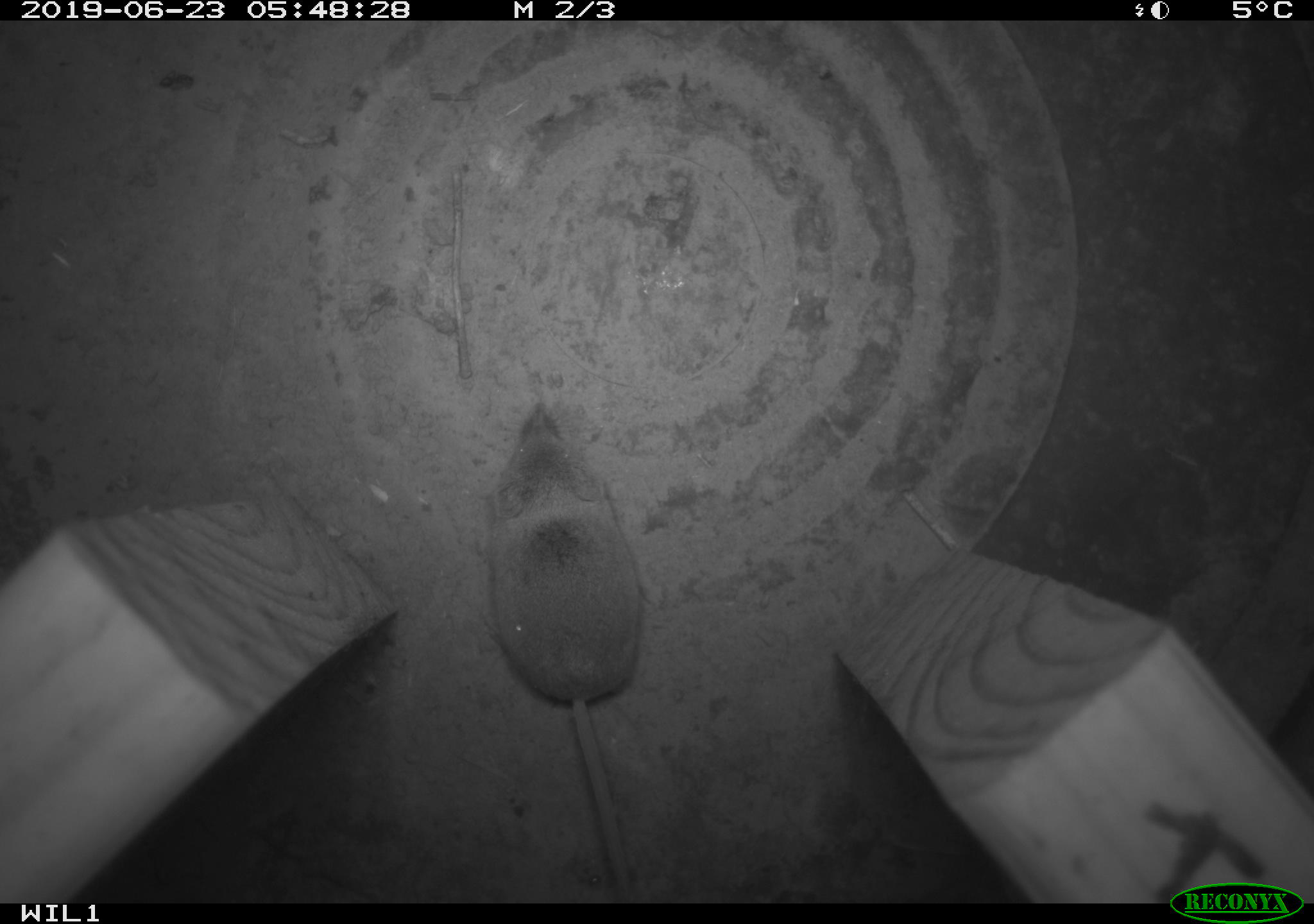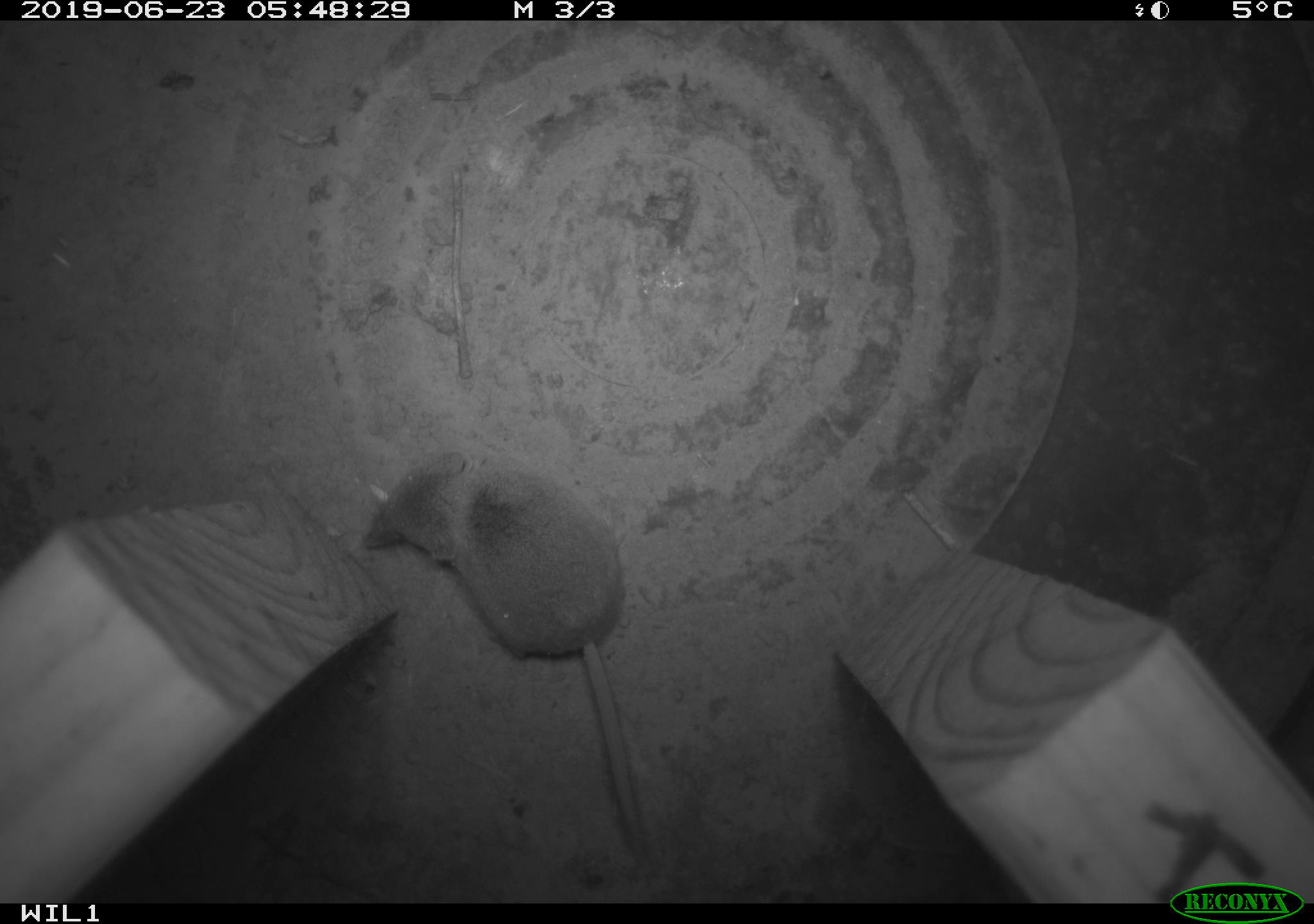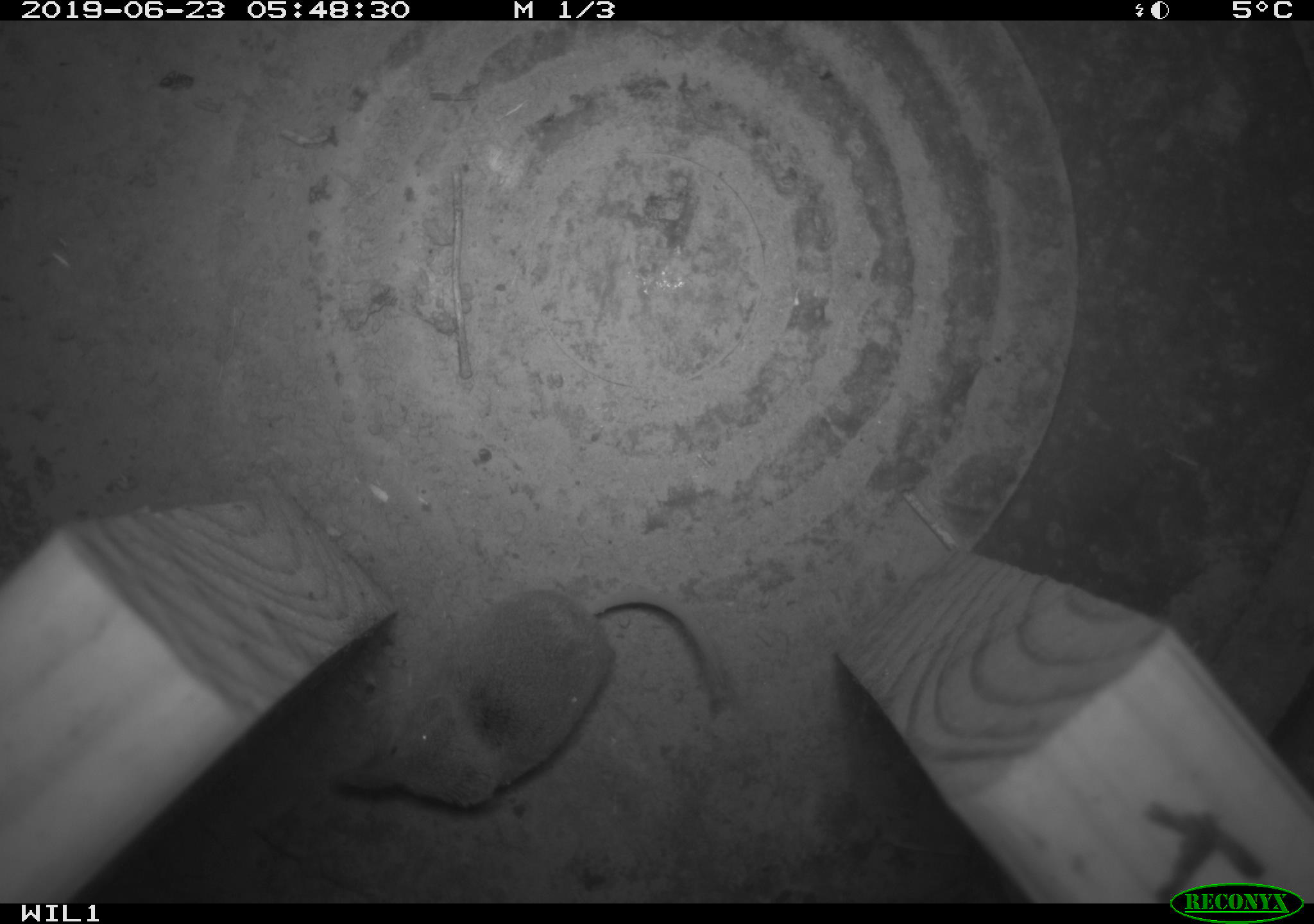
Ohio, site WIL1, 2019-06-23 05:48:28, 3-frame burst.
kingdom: Animalia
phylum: Chordata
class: Mammalia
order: Eulipotyphla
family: Soricidae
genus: Sorex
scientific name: Sorex cinereus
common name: masked shrew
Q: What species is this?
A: Masked shrew (Sorex cinereus).